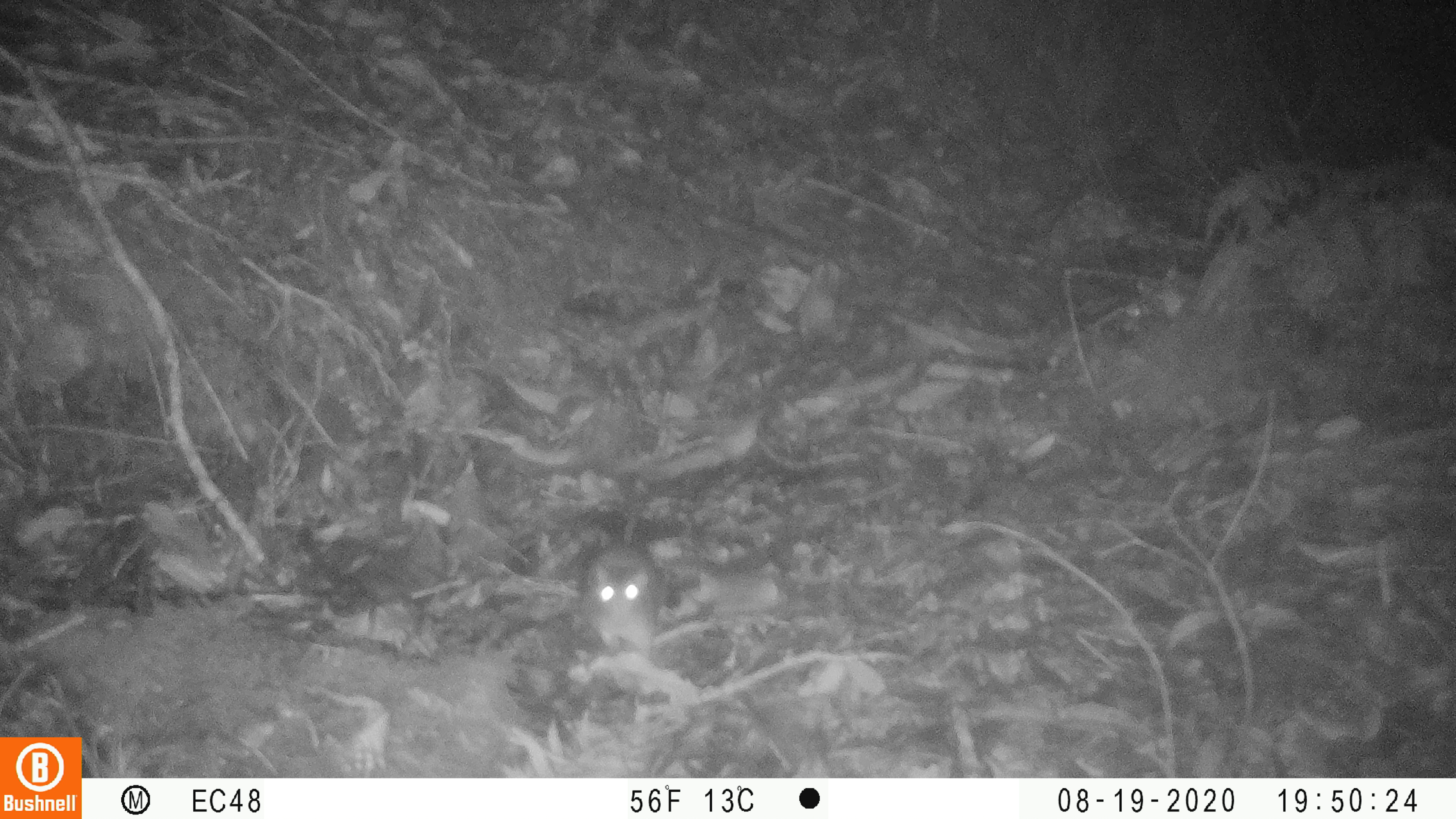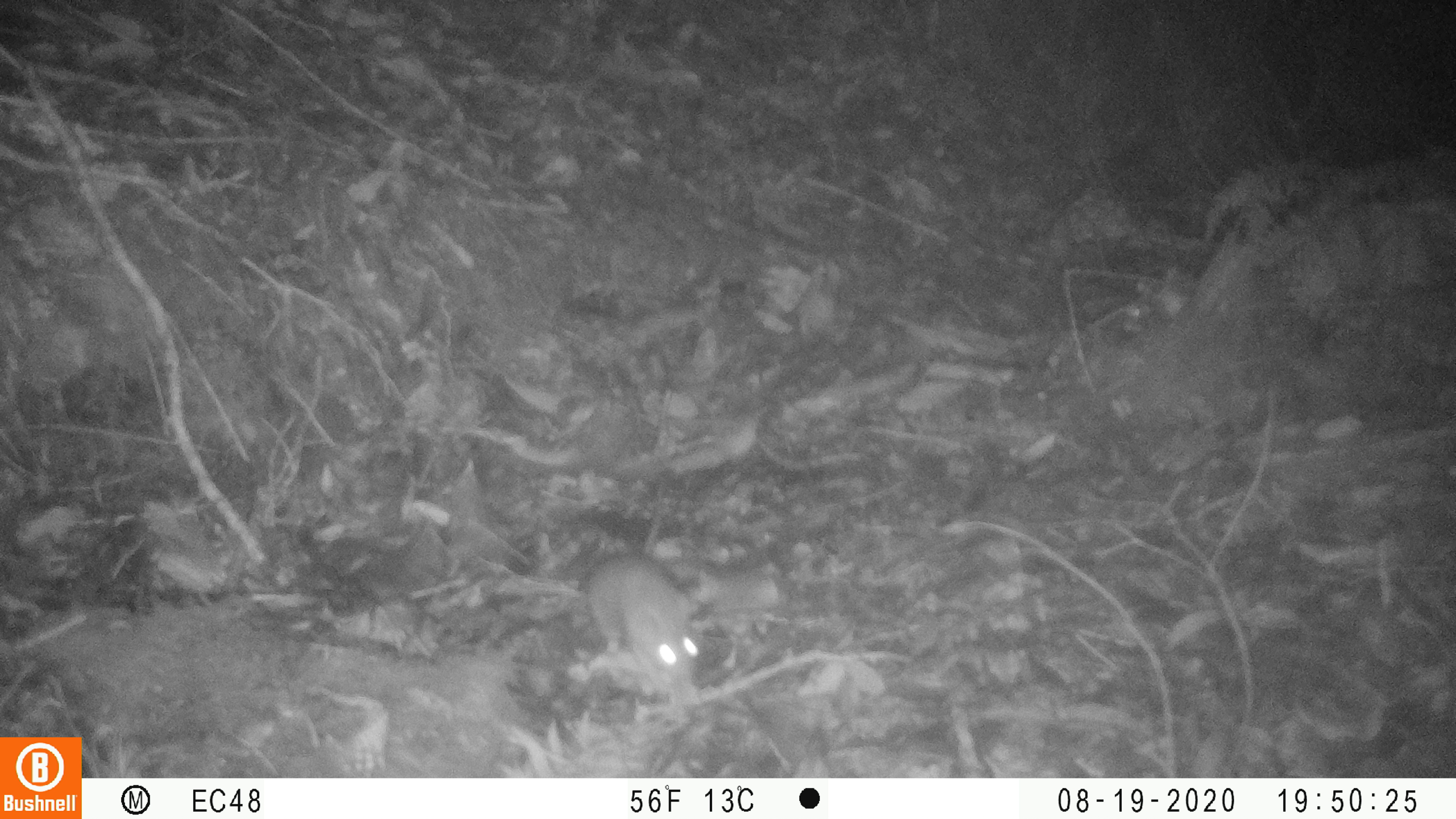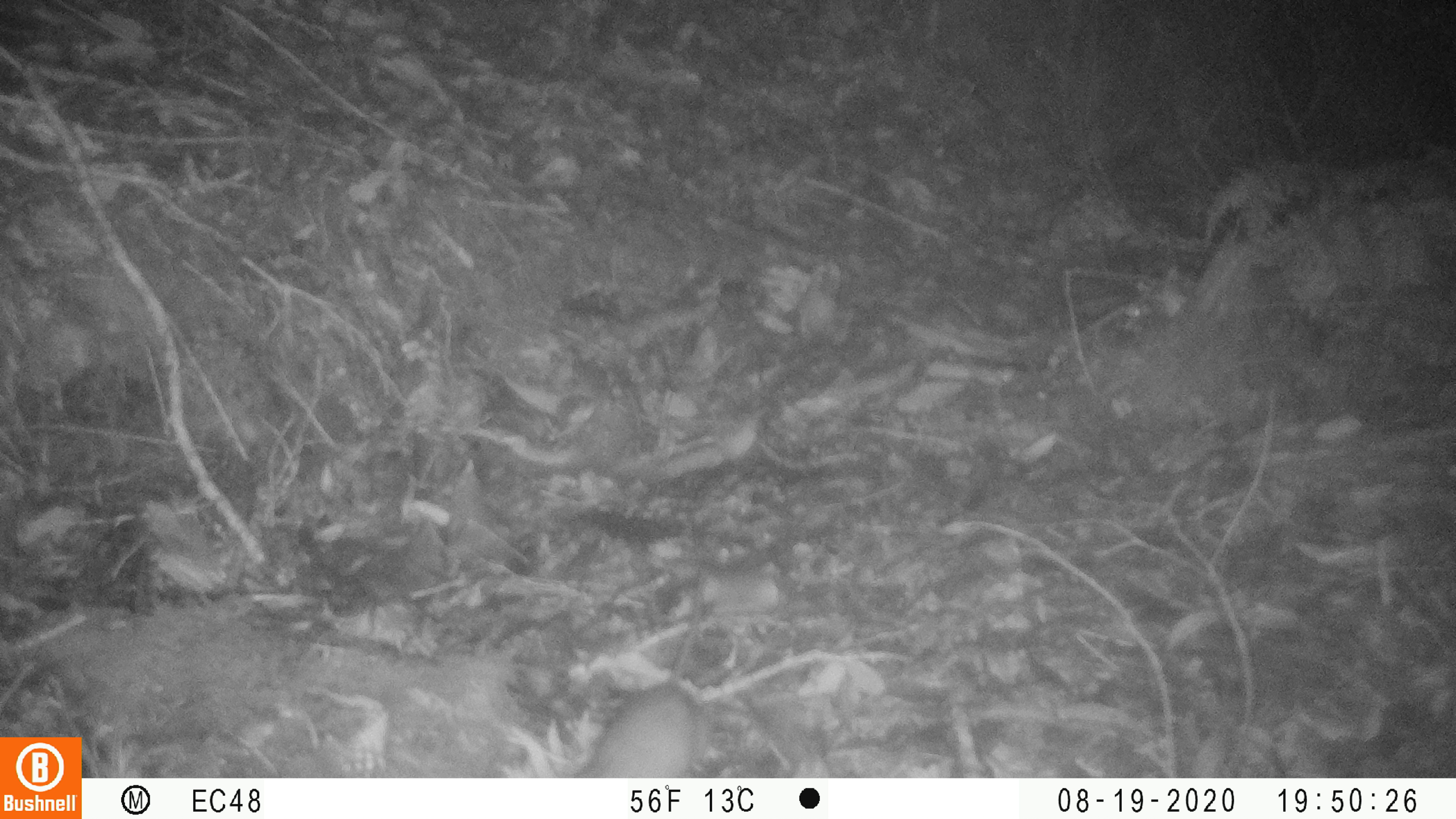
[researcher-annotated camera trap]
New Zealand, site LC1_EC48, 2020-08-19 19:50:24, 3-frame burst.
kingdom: Animalia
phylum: Chordata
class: Mammalia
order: Rodentia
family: Muridae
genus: Rattus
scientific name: Rattus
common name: rat